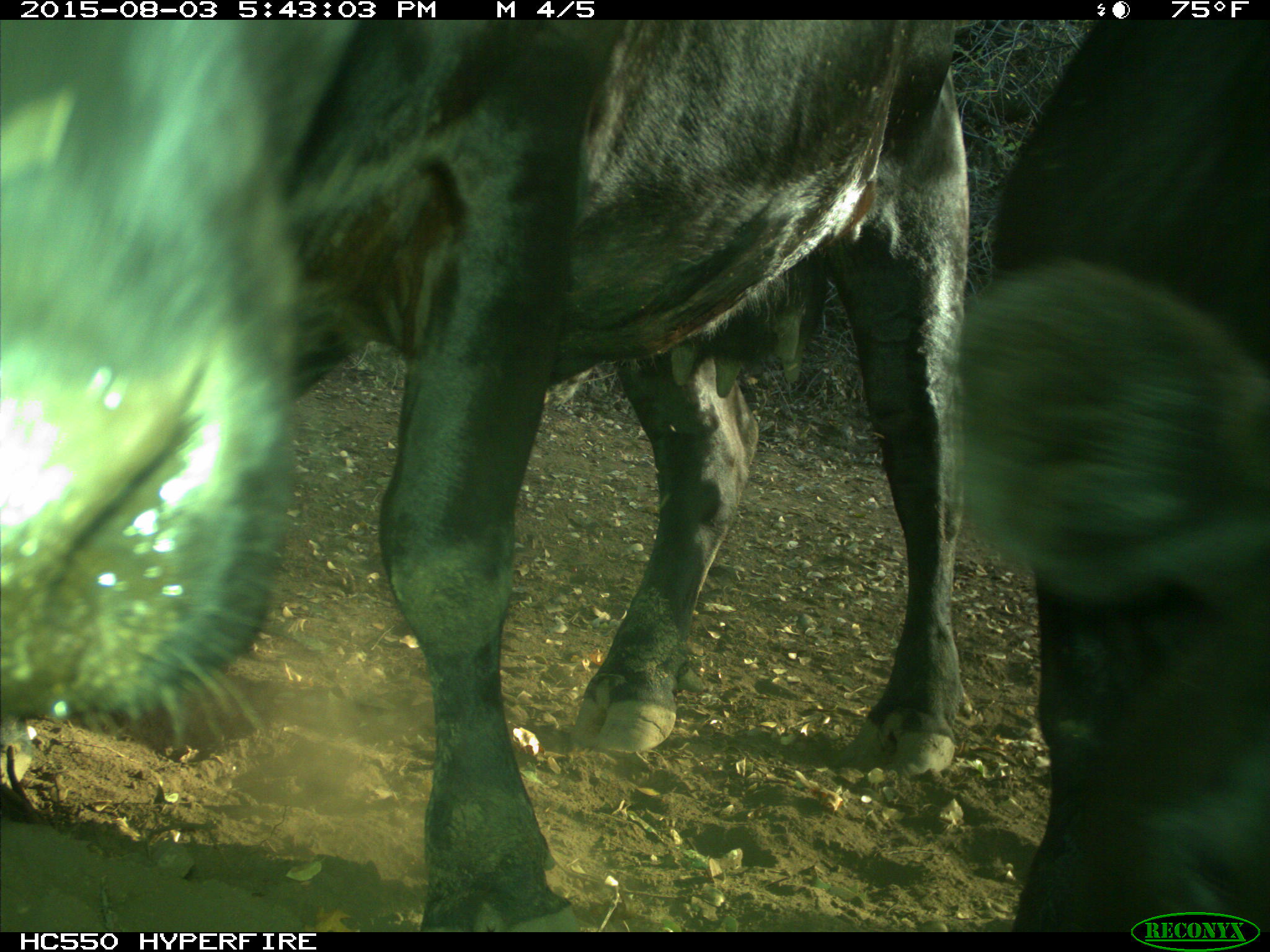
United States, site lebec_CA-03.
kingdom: Animalia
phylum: Chordata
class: Mammalia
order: Artiodactyla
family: Bovidae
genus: Bos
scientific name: Bos taurus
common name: domestic cow